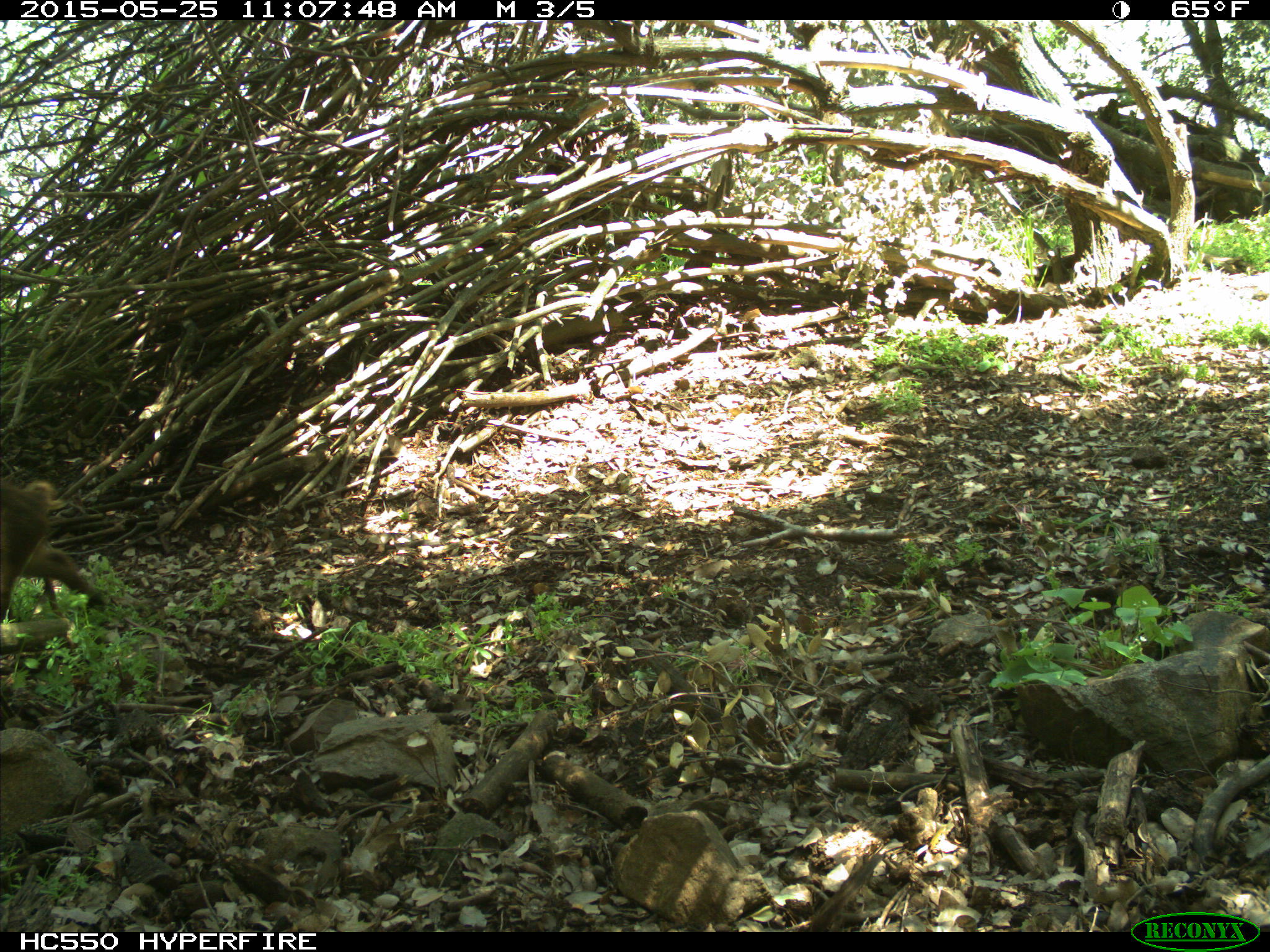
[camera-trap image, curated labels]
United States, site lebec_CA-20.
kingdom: Animalia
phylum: Chordata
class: Mammalia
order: Artiodactyla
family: Suidae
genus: Sus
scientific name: Sus scrofa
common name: wild boar